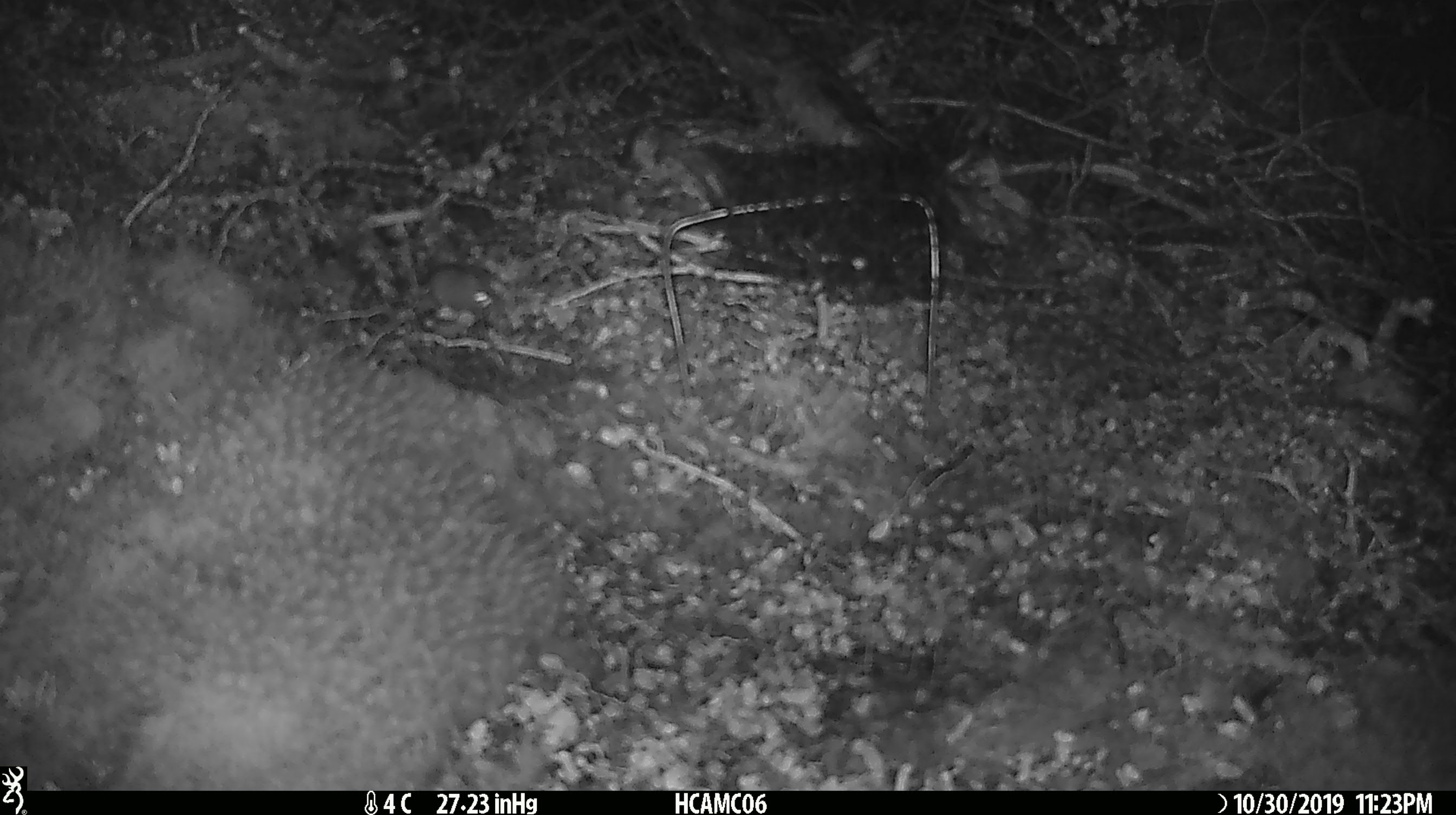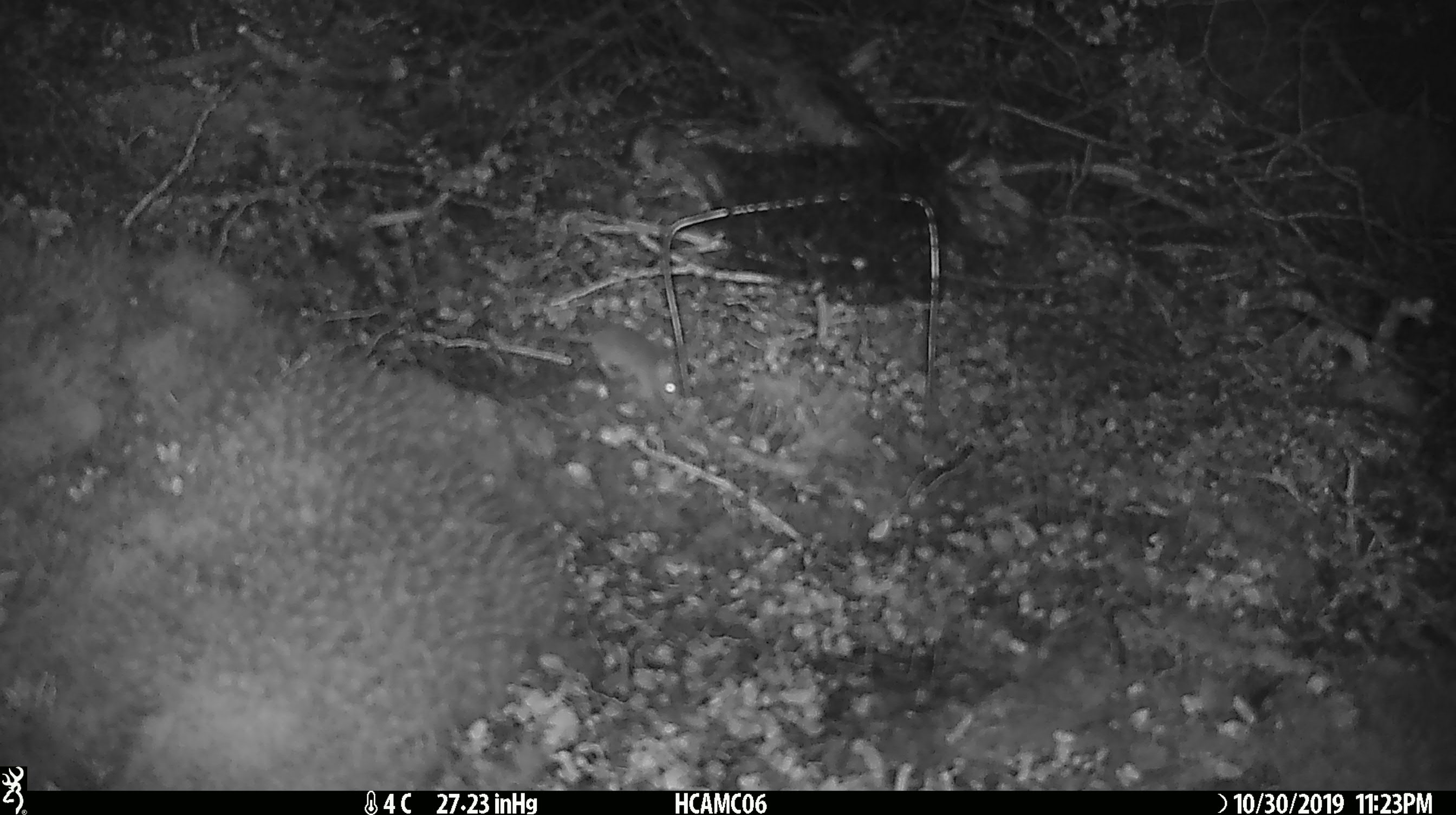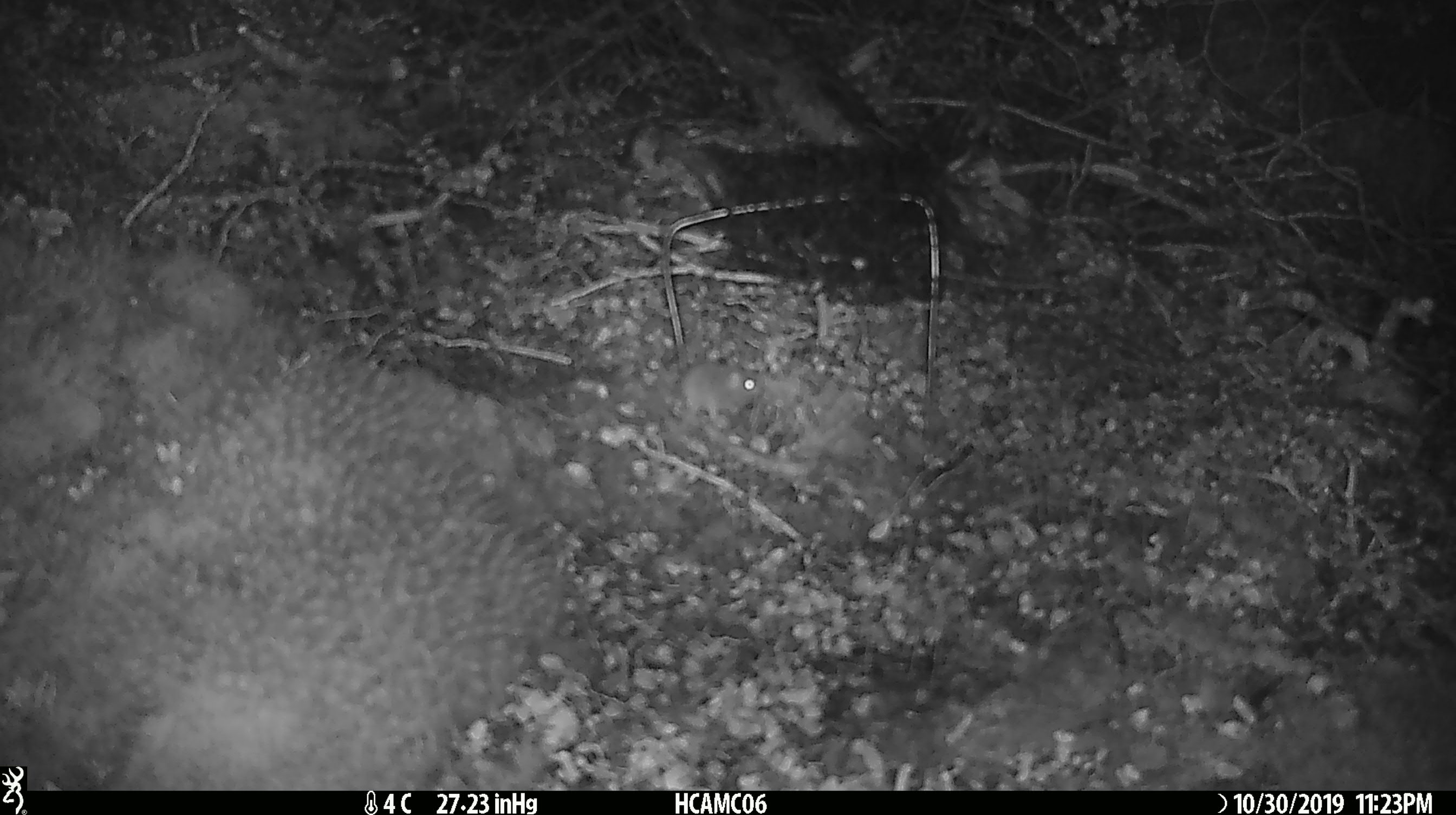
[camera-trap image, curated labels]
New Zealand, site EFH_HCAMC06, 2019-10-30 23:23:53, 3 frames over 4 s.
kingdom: Animalia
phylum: Chordata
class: Mammalia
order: Rodentia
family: Muridae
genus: Mus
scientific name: Mus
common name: mouse